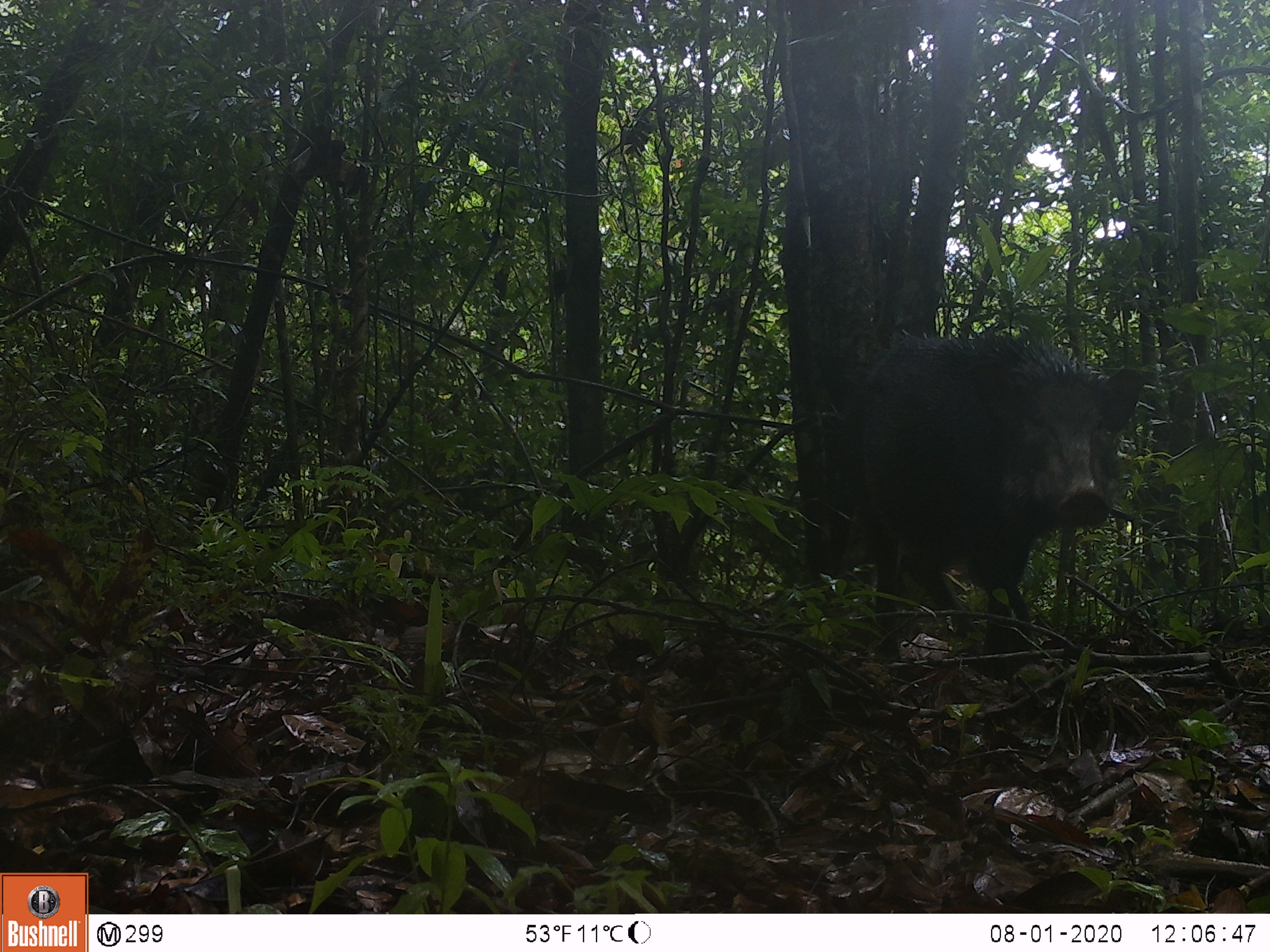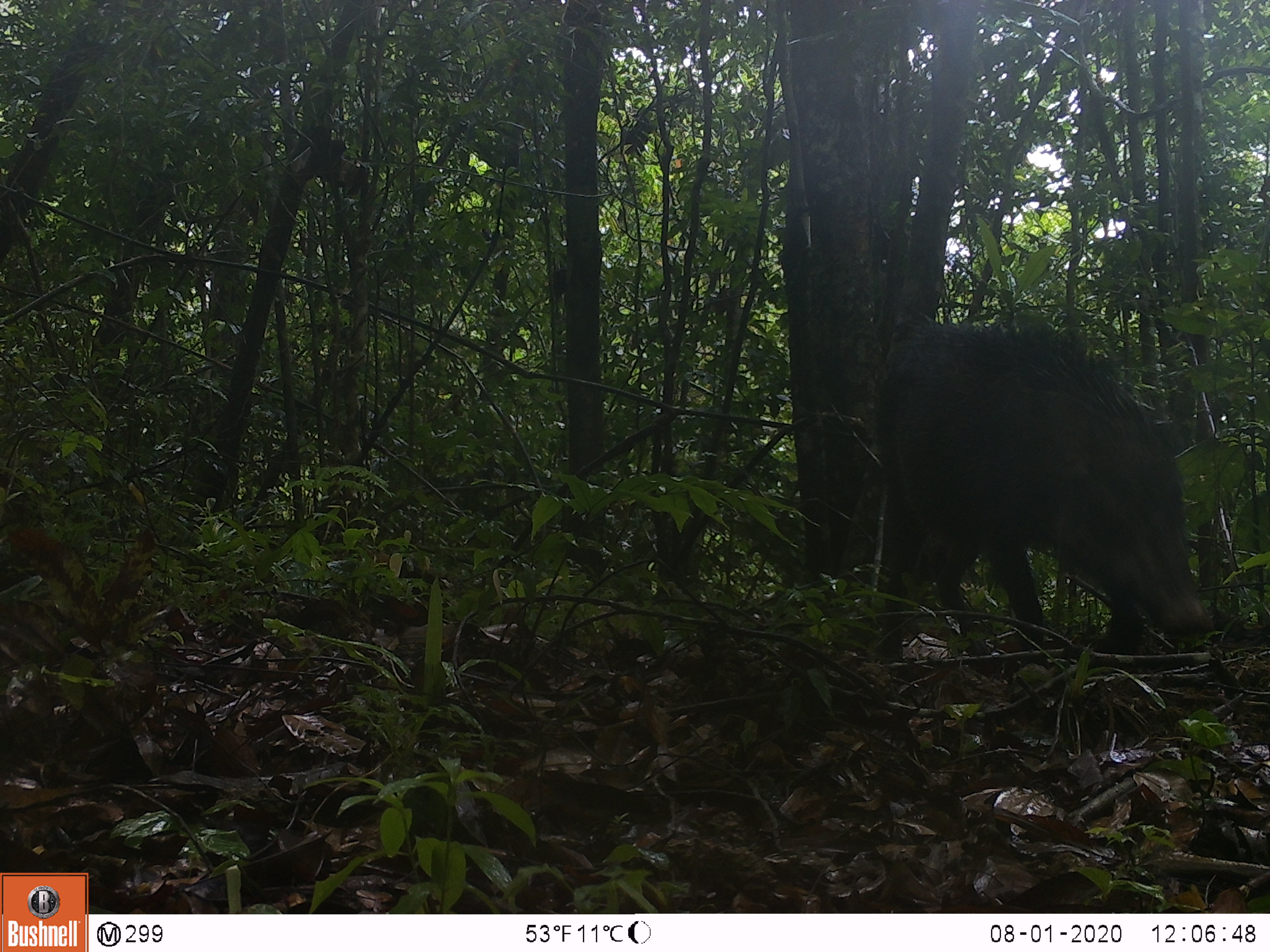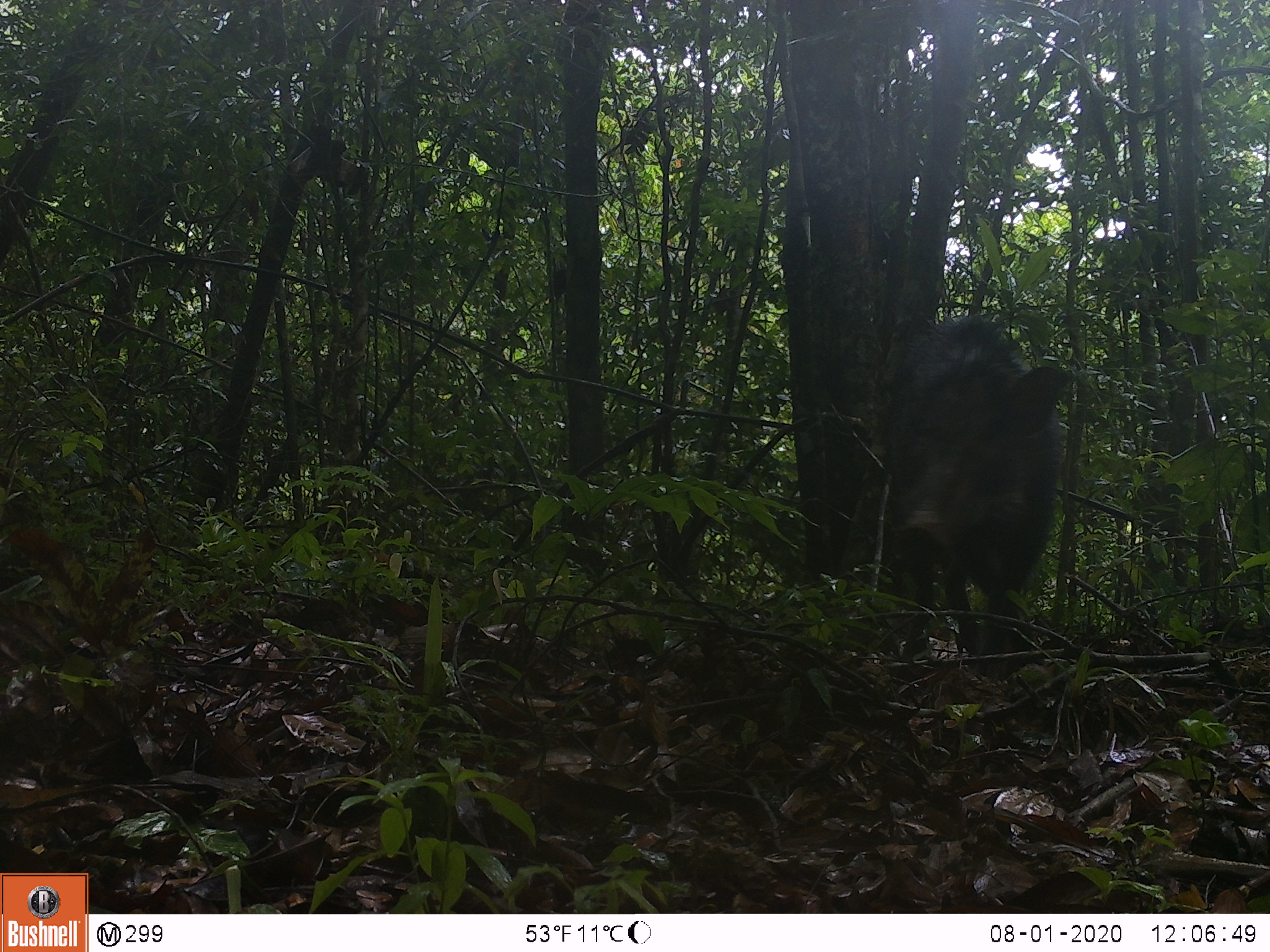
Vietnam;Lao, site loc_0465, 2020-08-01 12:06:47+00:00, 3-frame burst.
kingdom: Animalia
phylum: Chordata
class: Mammalia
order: Artiodactyla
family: Suidae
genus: Sus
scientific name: Sus scrofa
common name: eurasian wild pig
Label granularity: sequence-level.